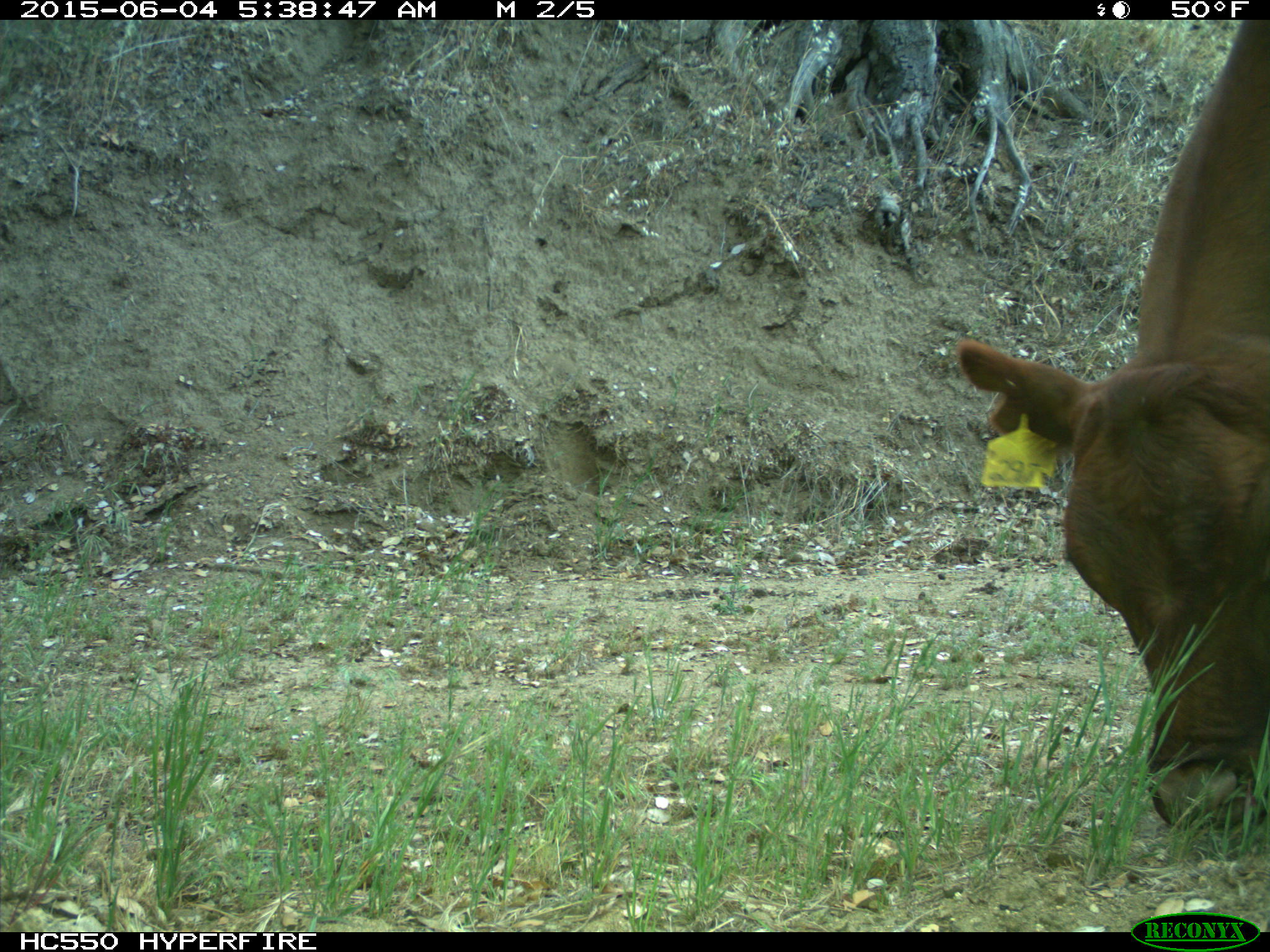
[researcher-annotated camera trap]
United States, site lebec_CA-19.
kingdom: Animalia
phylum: Chordata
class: Mammalia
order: Artiodactyla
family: Bovidae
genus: Bos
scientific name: Bos taurus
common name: domestic cow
Bos taurus (domestic cow).